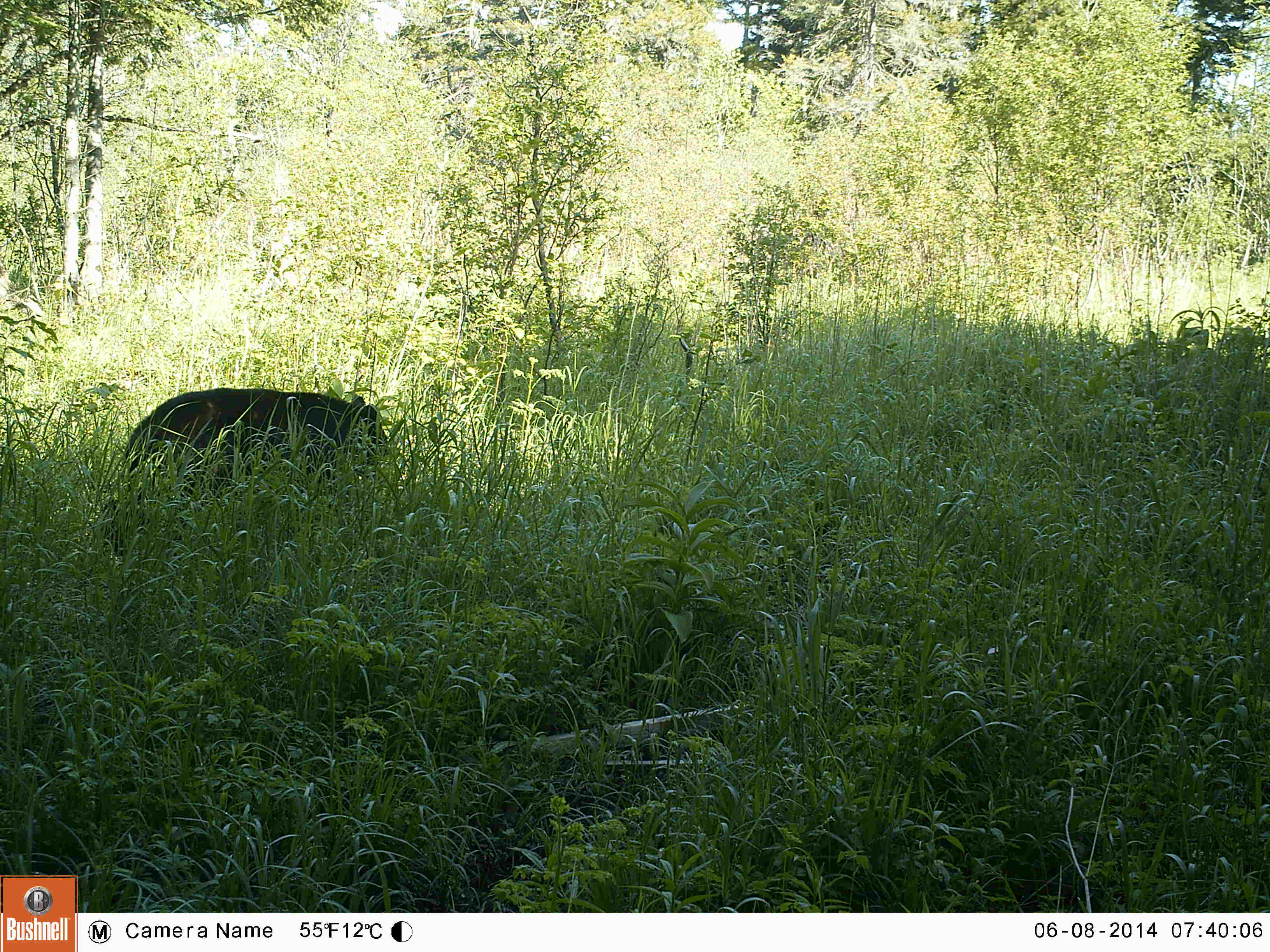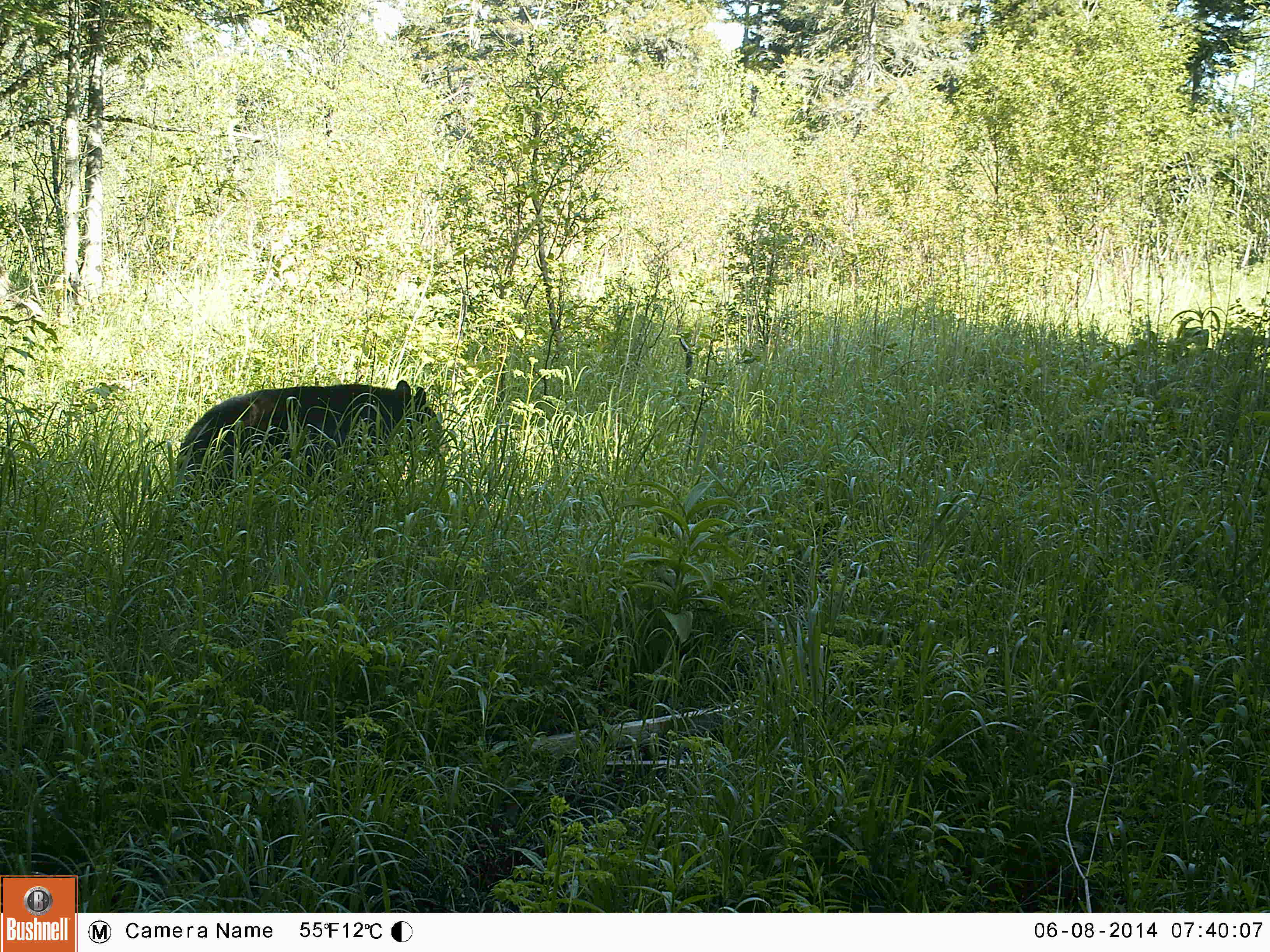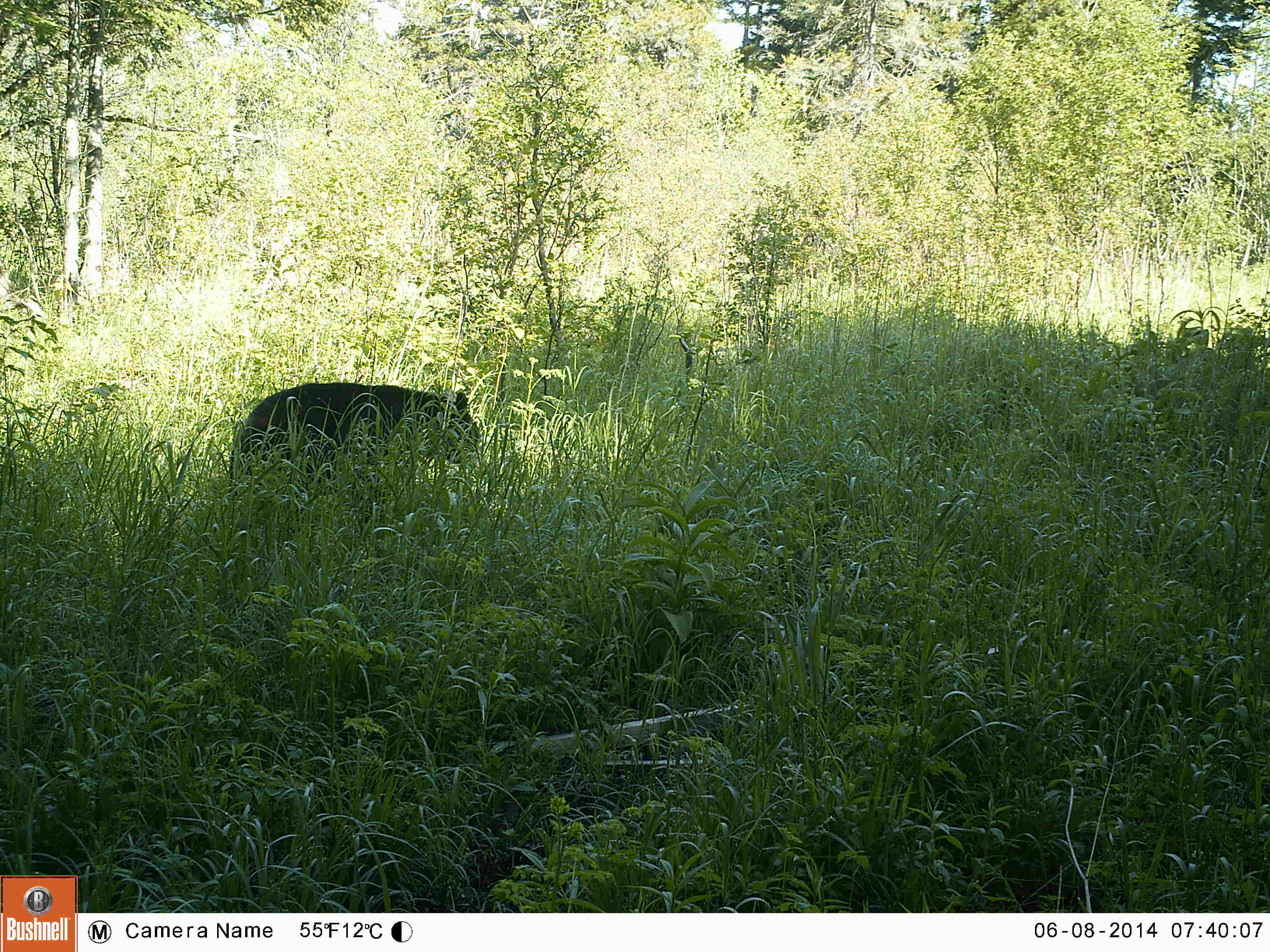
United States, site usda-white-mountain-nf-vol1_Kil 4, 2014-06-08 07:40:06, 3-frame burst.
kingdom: Animalia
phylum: Chordata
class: Mammalia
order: Carnivora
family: Ursidae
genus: Ursus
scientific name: Ursus americanus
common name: black bear